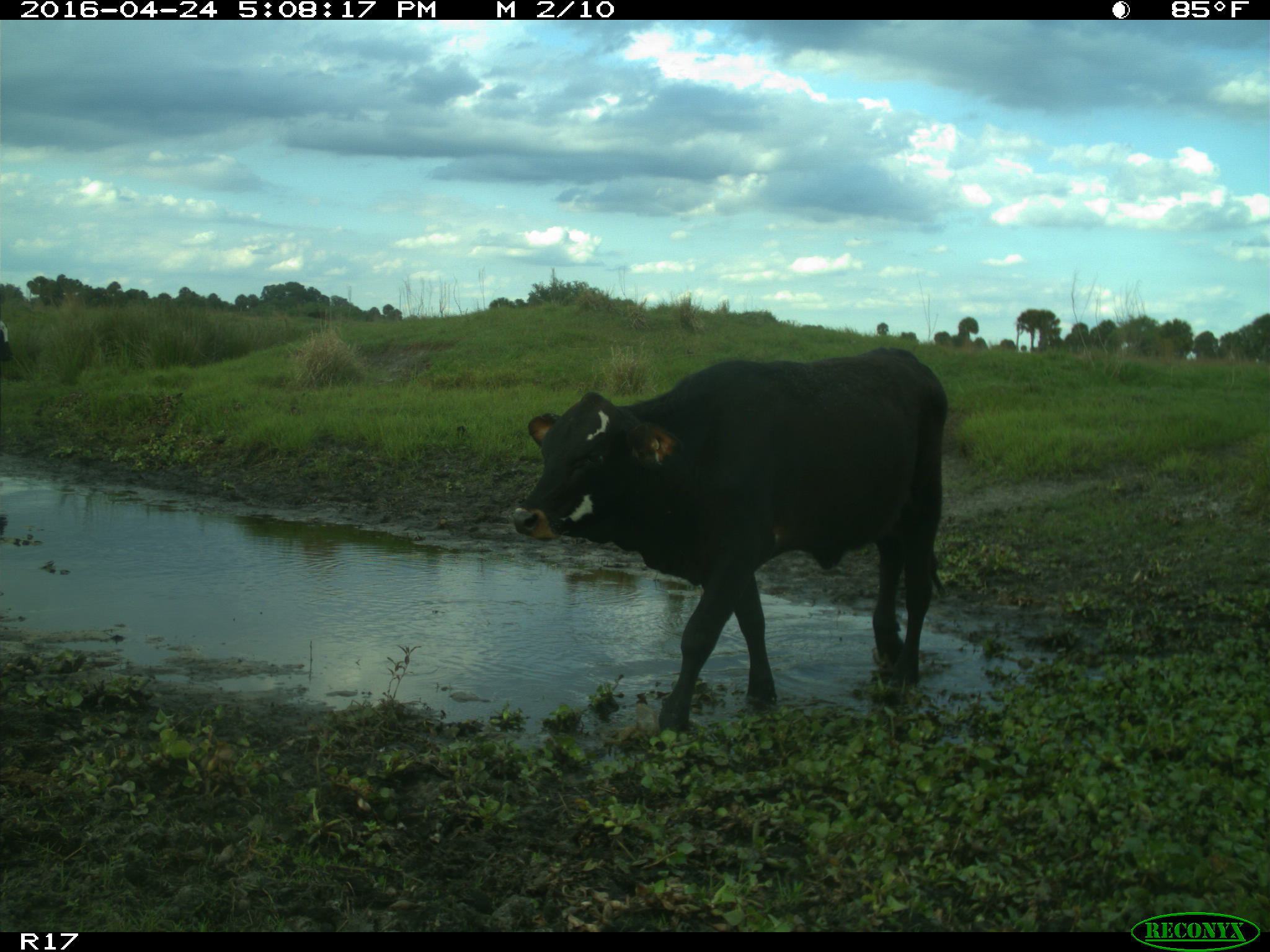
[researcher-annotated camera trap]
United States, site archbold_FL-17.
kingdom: Animalia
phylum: Chordata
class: Mammalia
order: Artiodactyla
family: Bovidae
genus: Bos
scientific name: Bos taurus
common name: domestic cow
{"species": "Bos taurus (domestic cow)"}